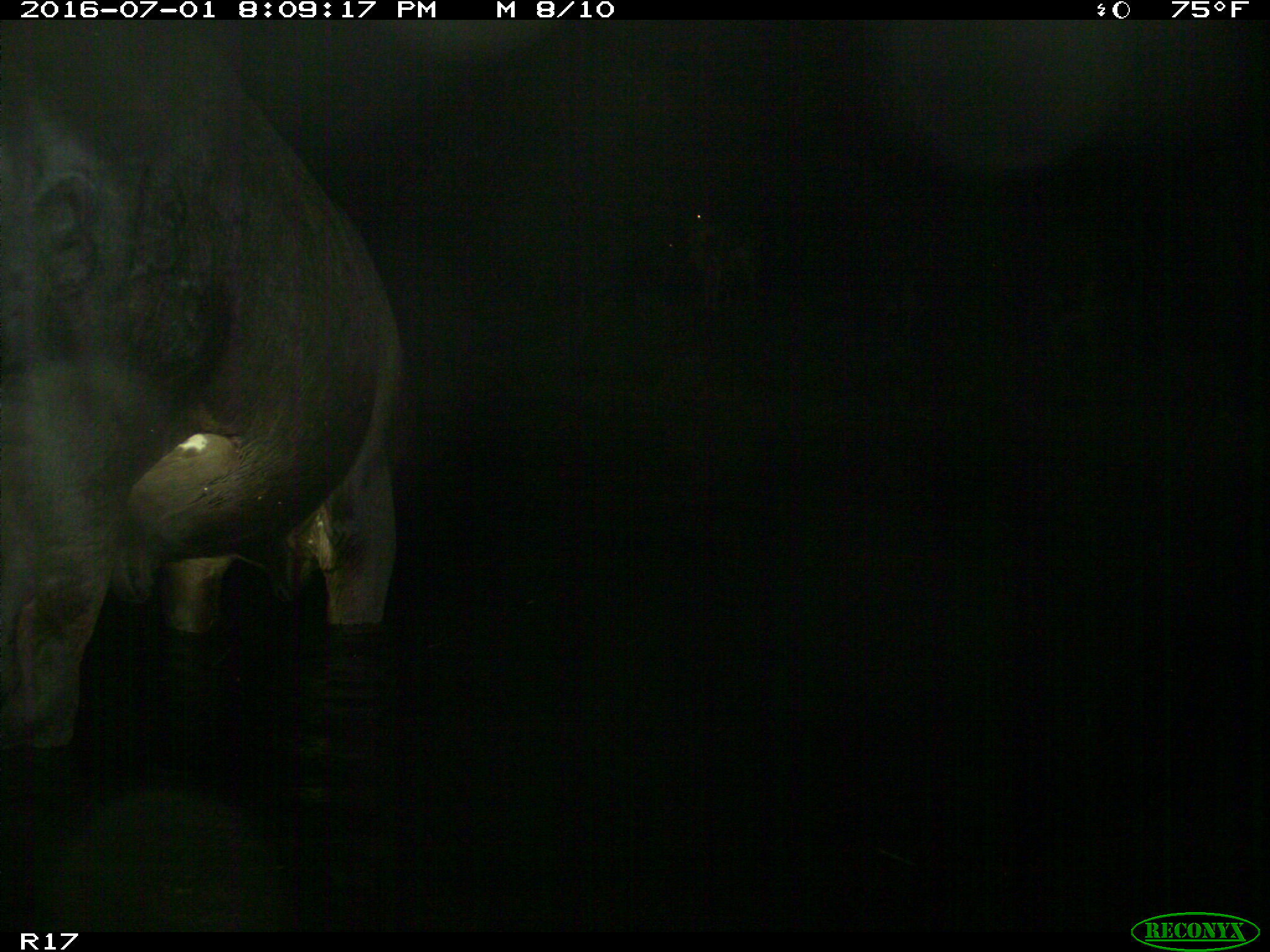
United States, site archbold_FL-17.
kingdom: Animalia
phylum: Chordata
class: Mammalia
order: Artiodactyla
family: Bovidae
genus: Bos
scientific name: Bos taurus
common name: domestic cow